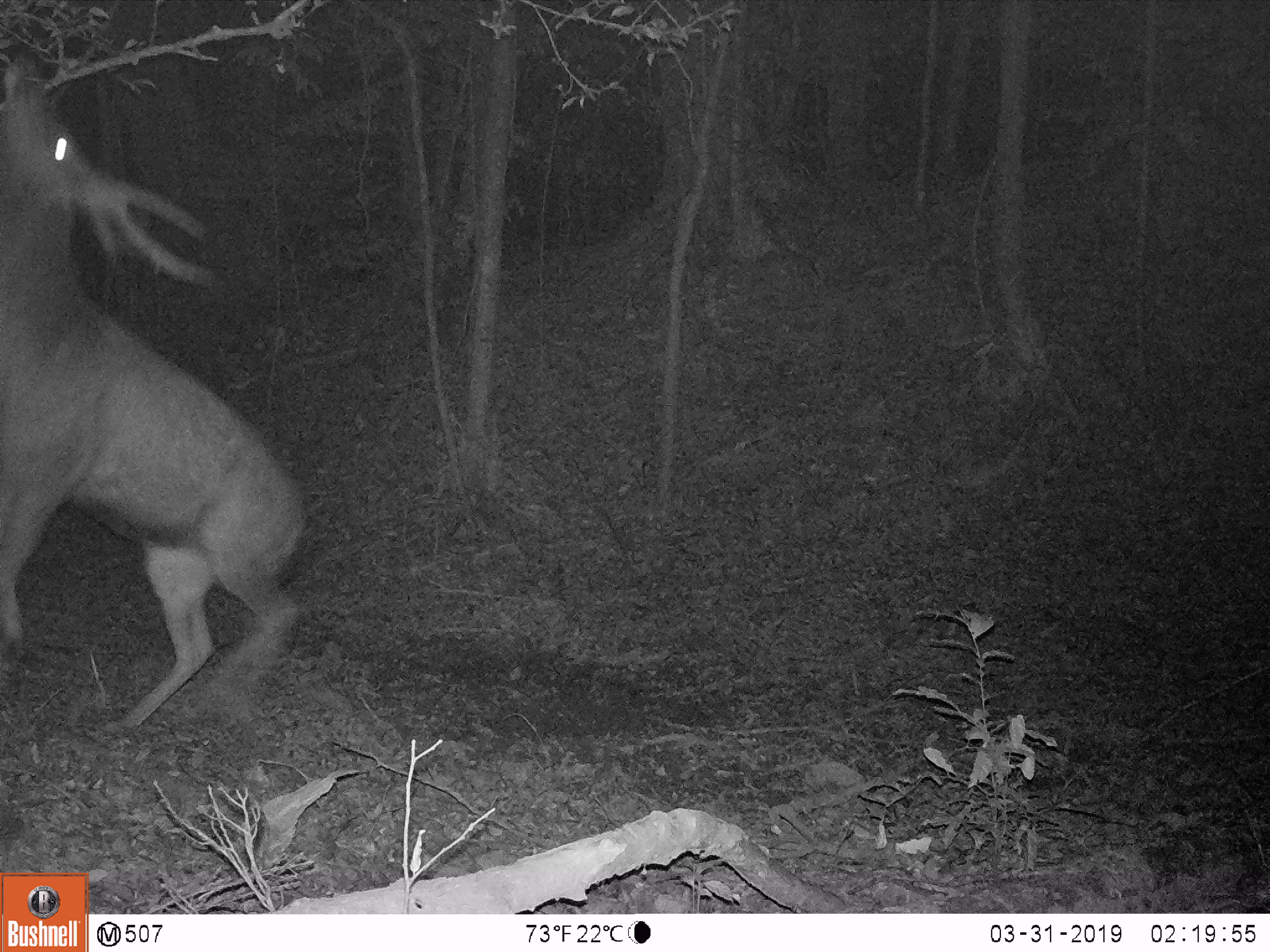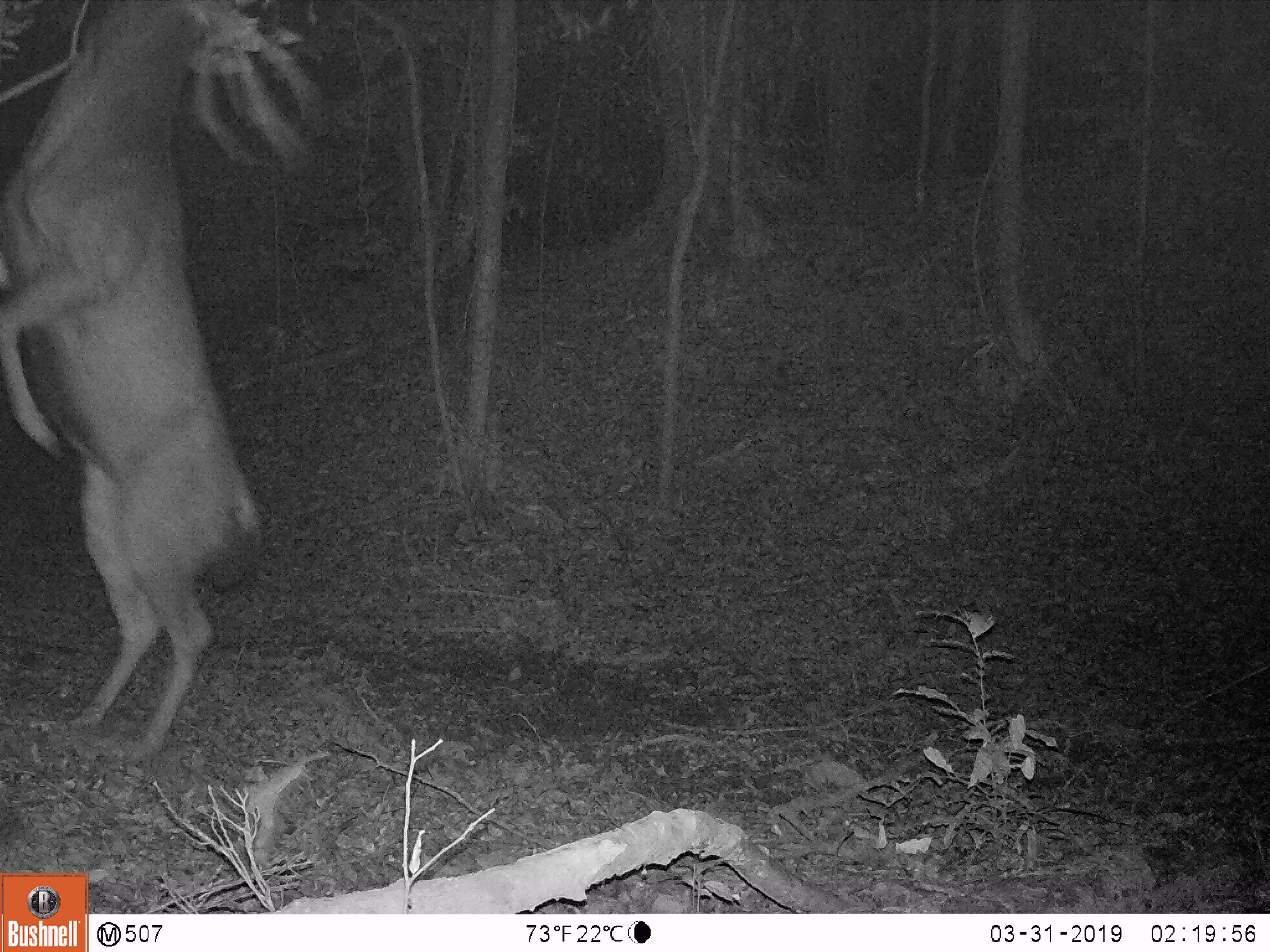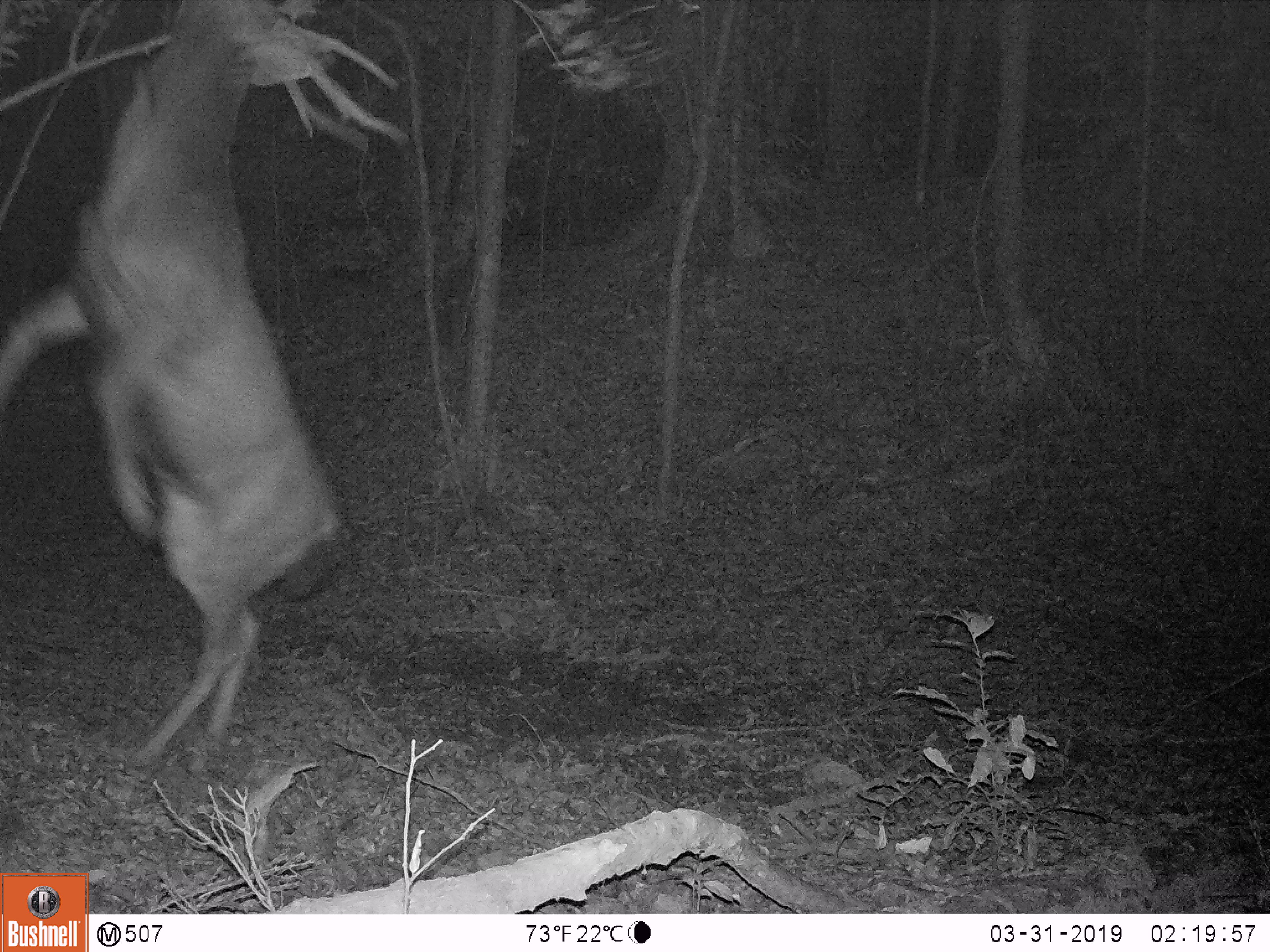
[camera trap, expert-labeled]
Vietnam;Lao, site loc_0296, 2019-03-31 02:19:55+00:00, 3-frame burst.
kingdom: Animalia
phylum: Chordata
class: Mammalia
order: Artiodactyla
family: Cervidae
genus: Rusa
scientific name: Rusa unicolor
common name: sambar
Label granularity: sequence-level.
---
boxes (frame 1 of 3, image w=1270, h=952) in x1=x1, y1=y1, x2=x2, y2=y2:
sambar: x1=0, y1=49, x2=315, y2=729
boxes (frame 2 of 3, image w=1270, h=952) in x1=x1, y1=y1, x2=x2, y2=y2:
sambar: x1=0, y1=0, x2=327, y2=761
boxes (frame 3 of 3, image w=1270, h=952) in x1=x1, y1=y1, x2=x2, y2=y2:
sambar: x1=0, y1=0, x2=404, y2=779